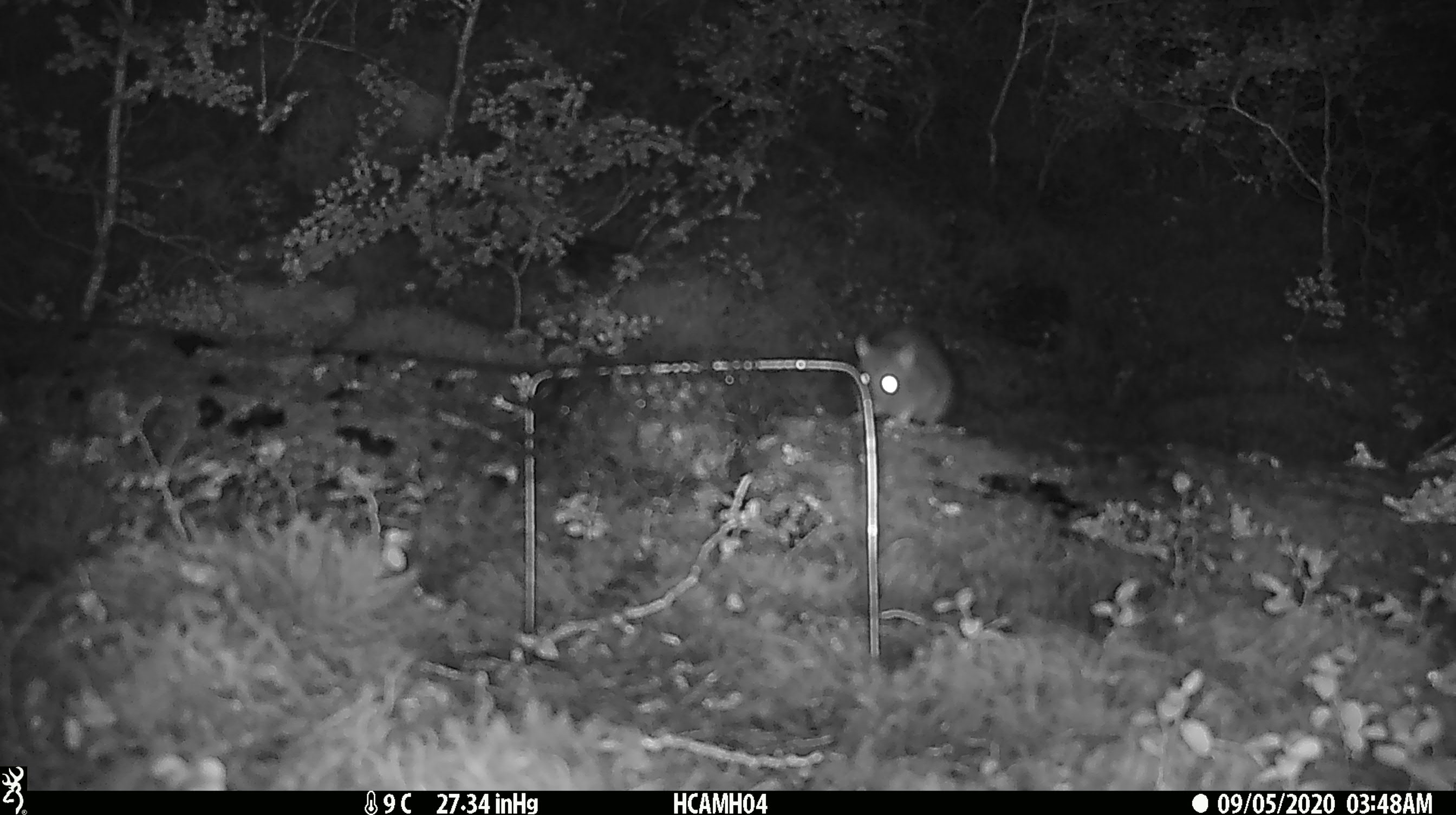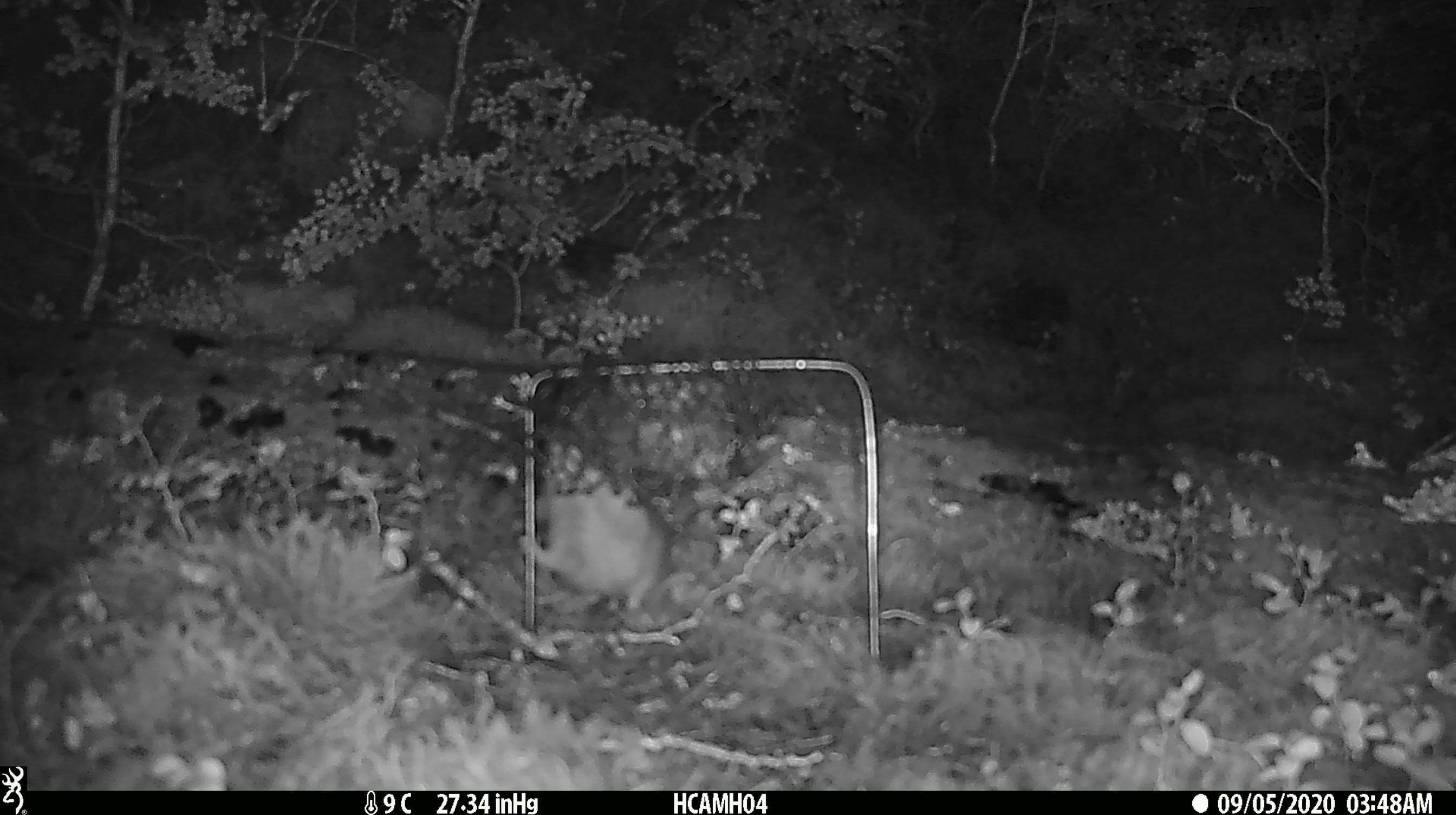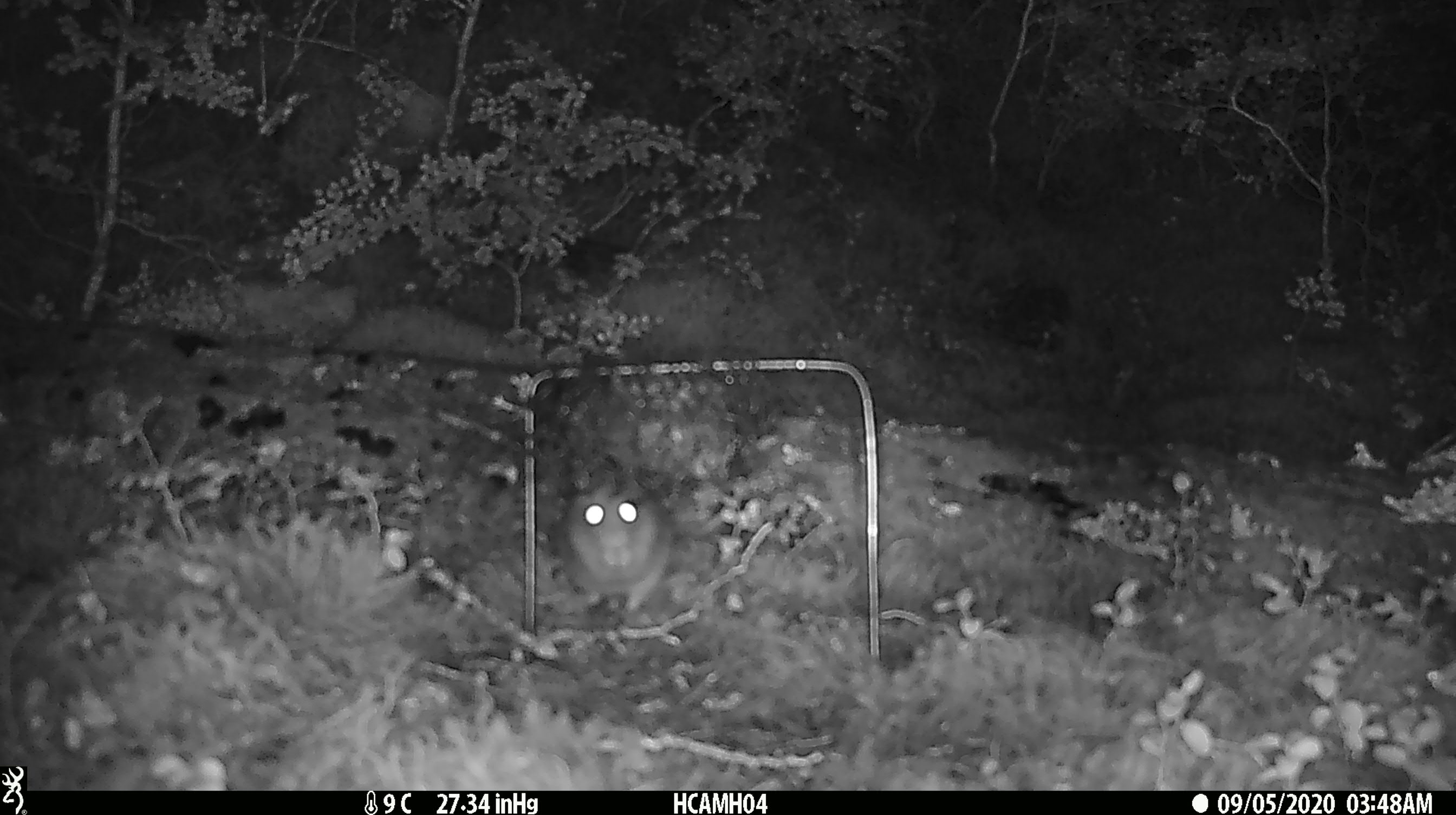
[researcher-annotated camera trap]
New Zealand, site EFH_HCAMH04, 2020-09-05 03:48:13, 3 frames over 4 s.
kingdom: Animalia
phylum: Chordata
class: Mammalia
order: Rodentia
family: Muridae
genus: Rattus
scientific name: Rattus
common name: rat